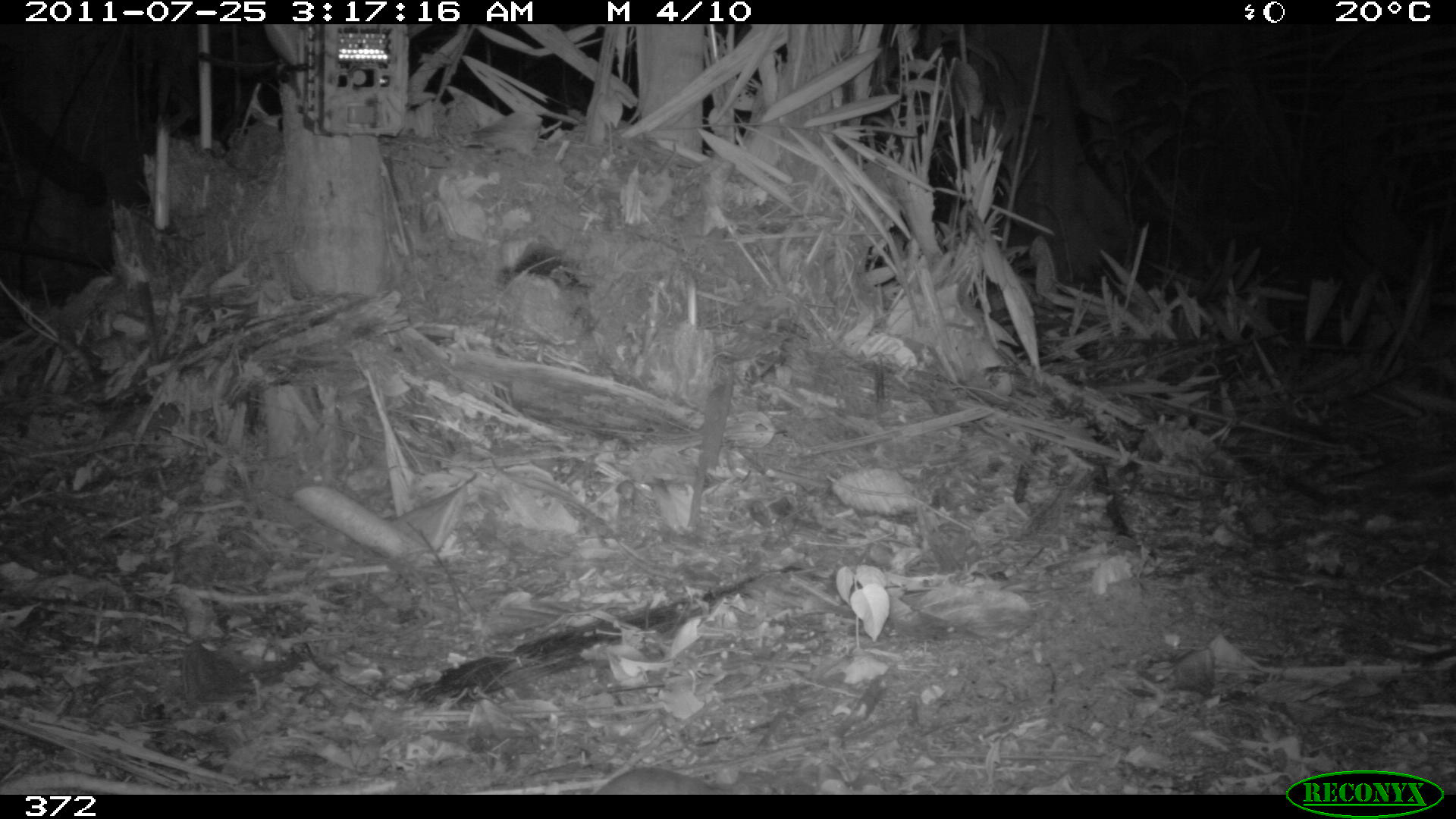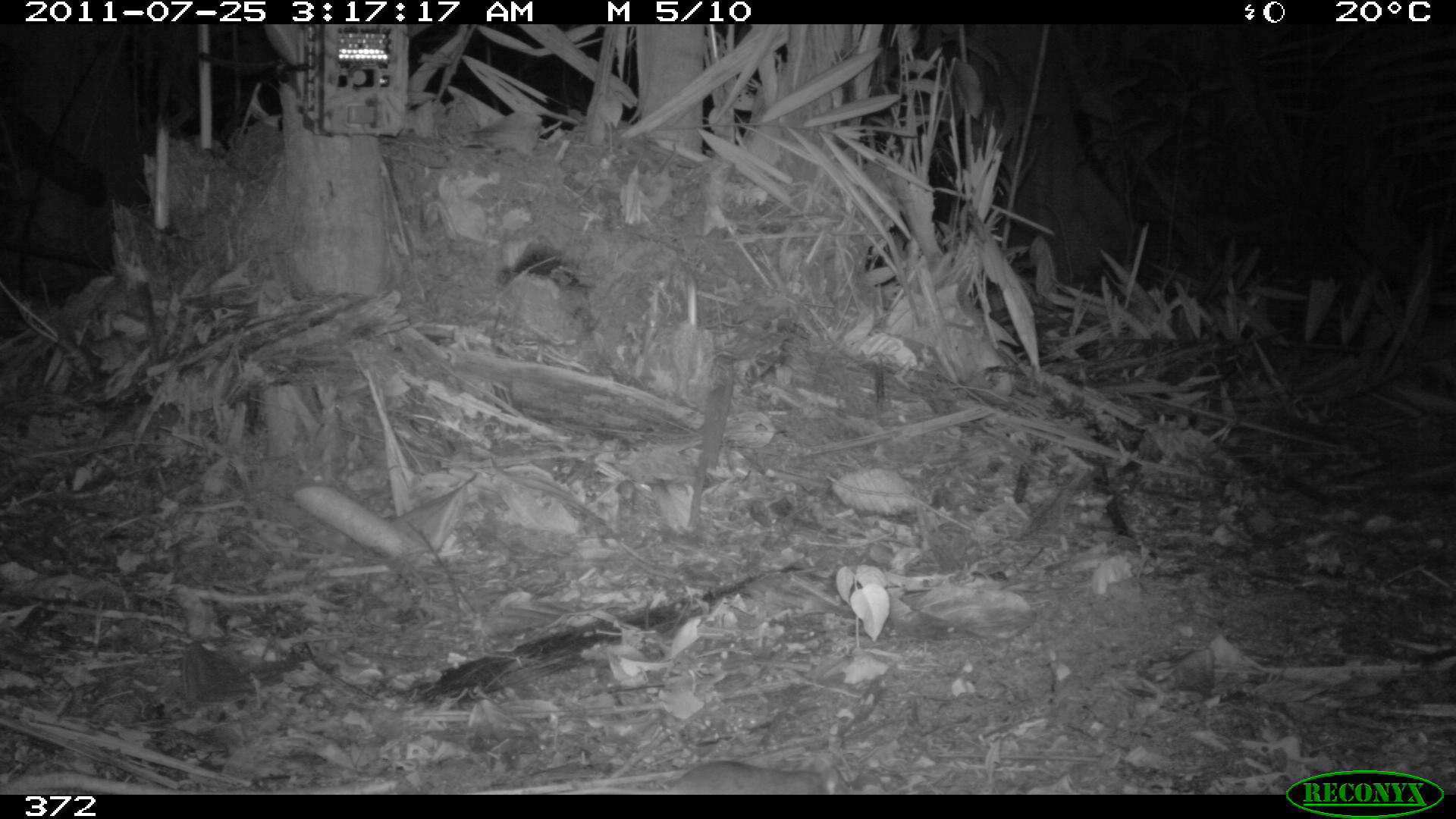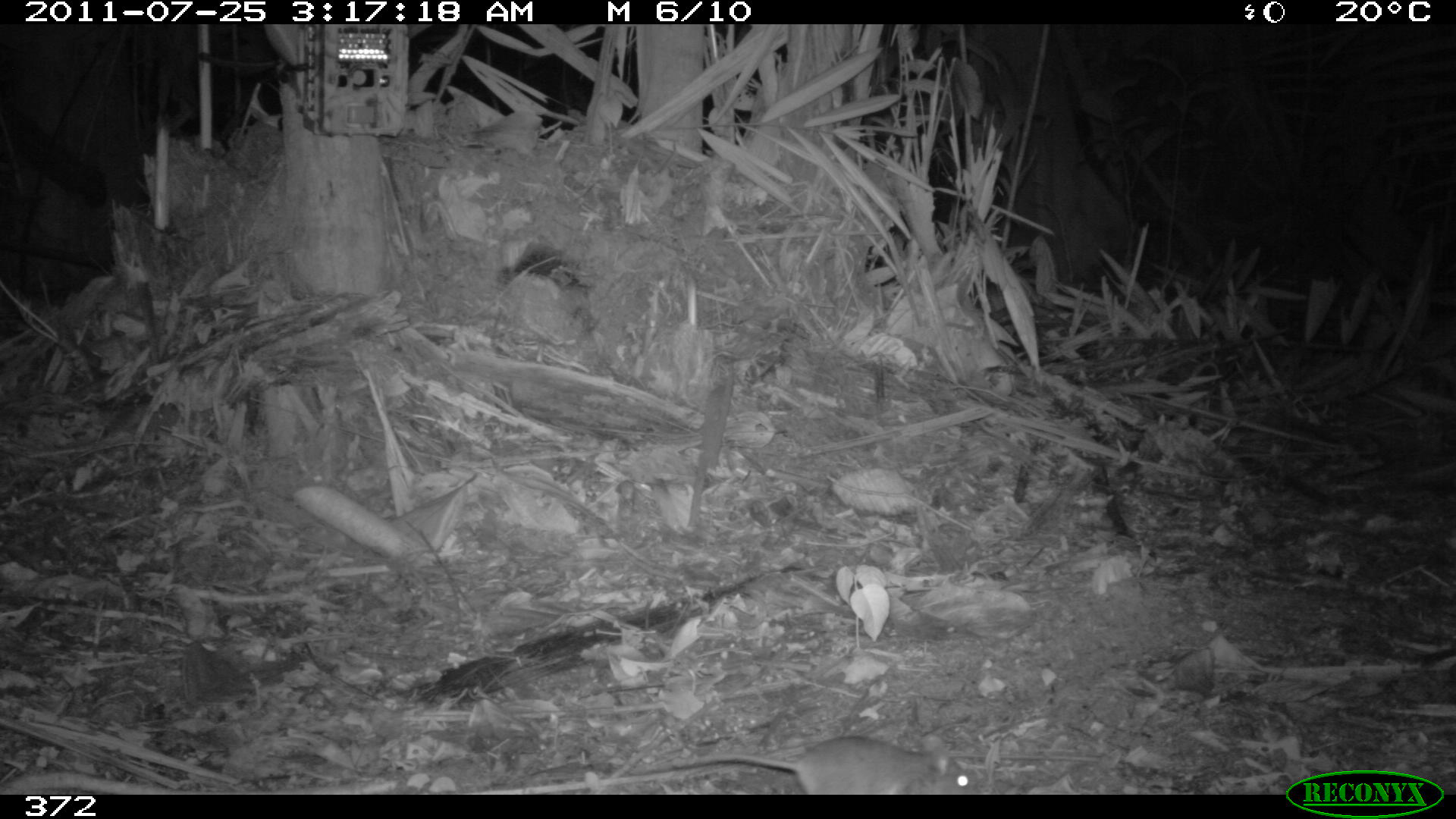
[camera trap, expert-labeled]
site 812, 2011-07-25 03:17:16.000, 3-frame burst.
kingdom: Animalia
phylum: Chordata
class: Mammalia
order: Rodentia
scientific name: Rodentia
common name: rodents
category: unknown rodent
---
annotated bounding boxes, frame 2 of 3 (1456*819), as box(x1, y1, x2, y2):
unknown rodent: box(587, 762, 848, 794)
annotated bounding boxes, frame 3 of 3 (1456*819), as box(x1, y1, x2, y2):
unknown rodent: box(624, 737, 980, 792)